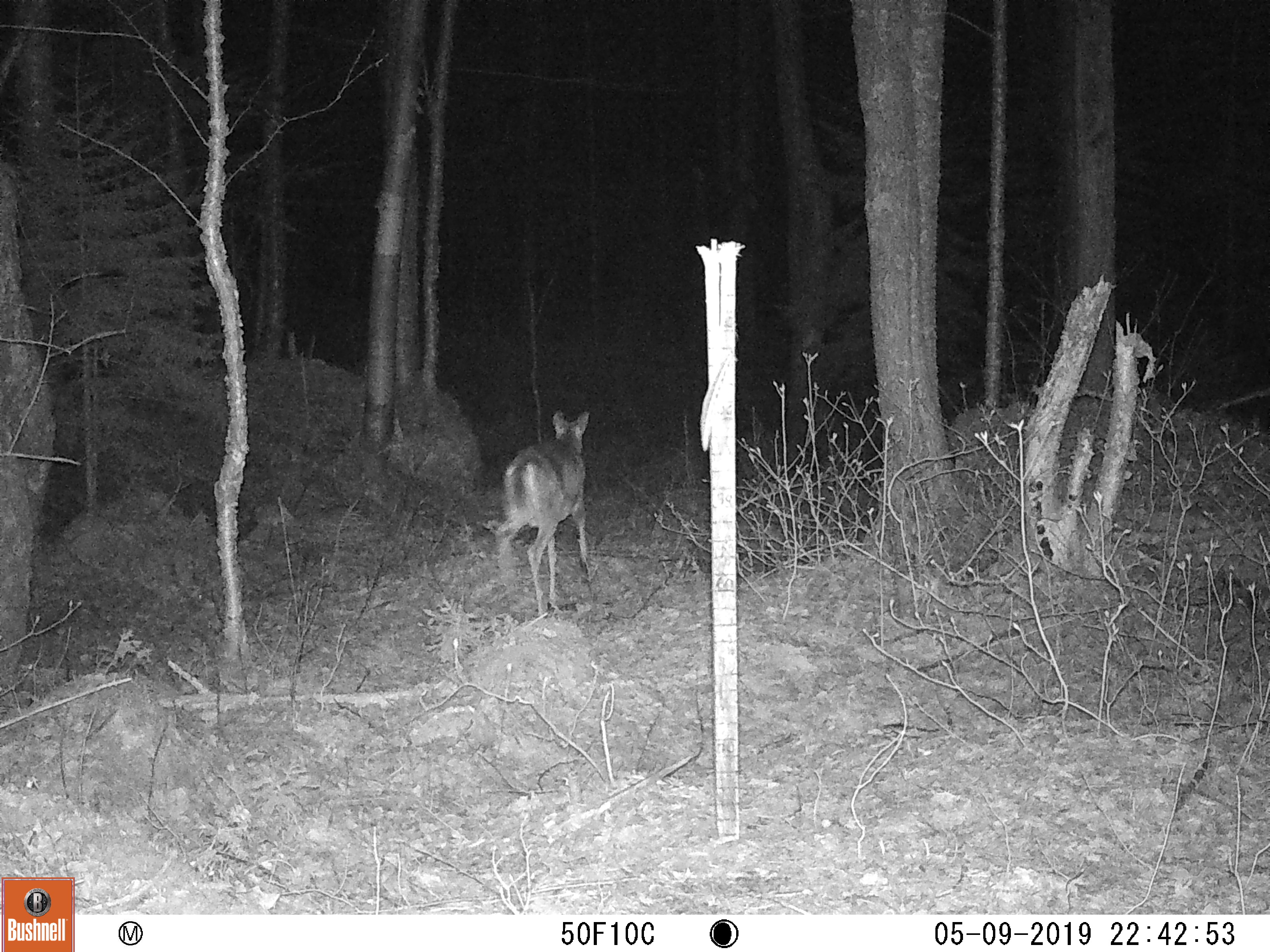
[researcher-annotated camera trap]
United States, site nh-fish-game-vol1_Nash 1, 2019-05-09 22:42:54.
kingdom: Animalia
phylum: Chordata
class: Mammalia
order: Artiodactyla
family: Cervidae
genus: Odocoileus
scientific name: Odocoileus virginianus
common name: white-tailed deer